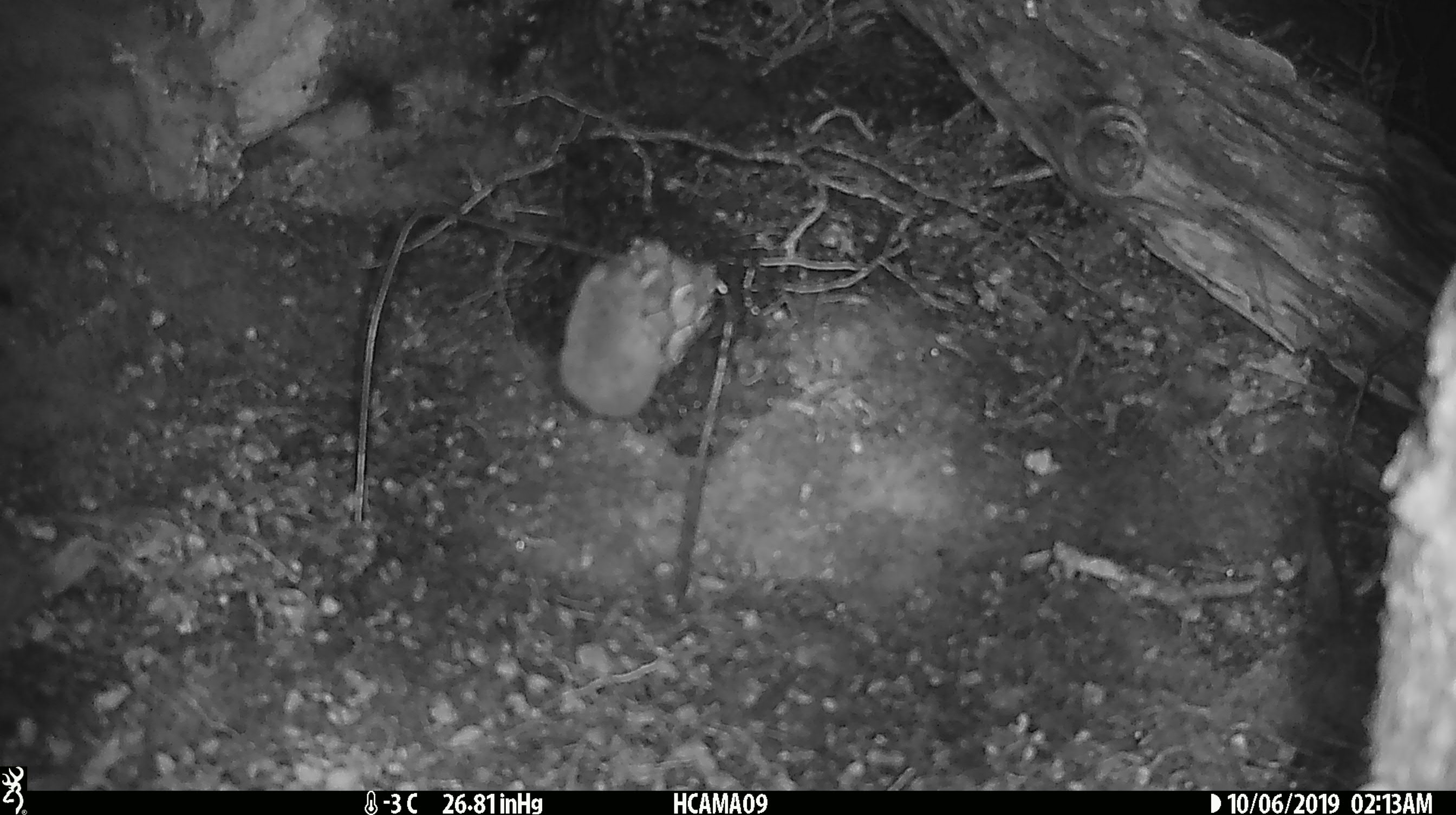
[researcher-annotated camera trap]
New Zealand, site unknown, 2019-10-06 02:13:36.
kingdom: Animalia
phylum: Chordata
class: Mammalia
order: Rodentia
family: Muridae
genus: Mus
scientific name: Mus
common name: mouse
Mouse (Mus).